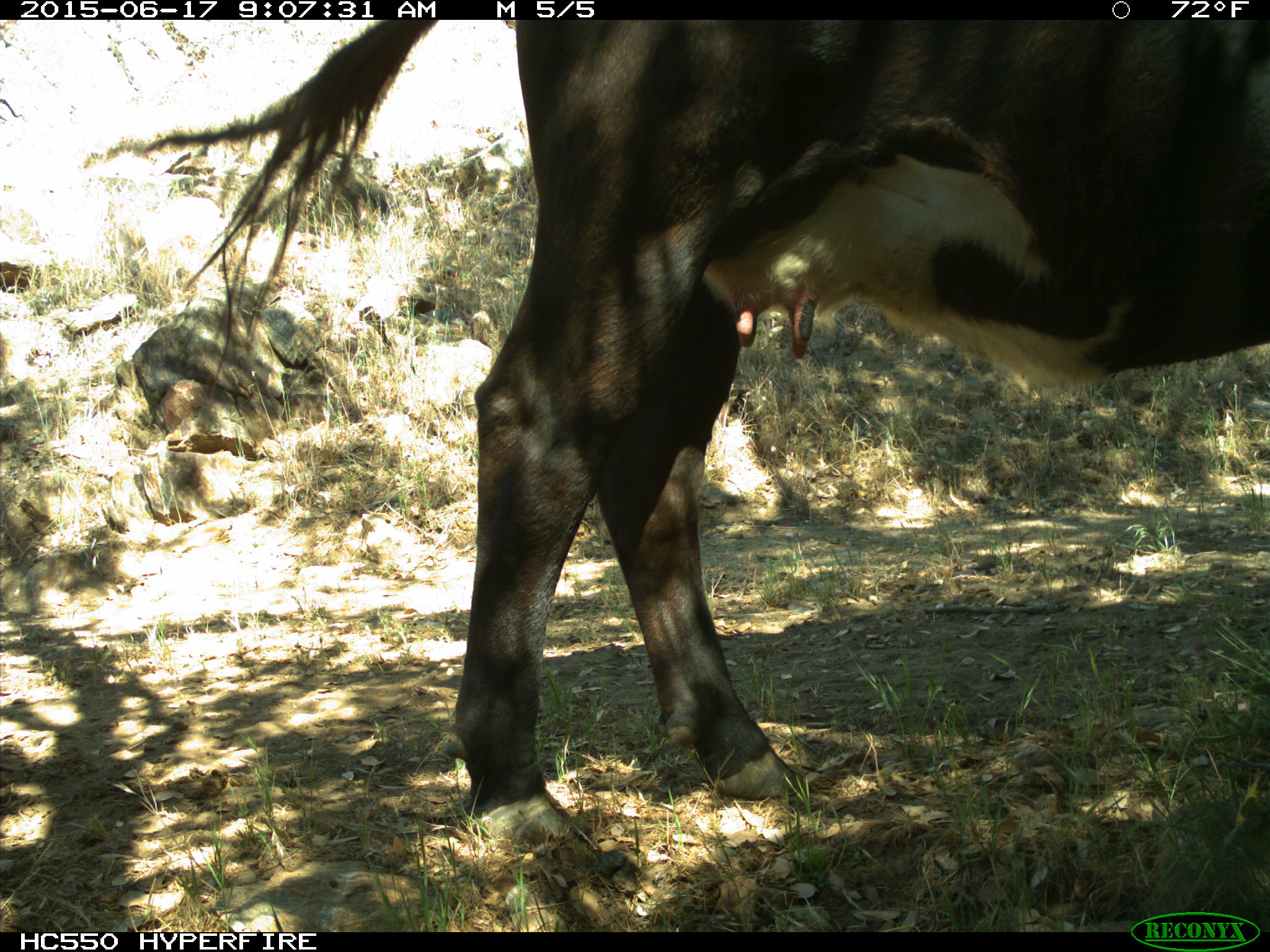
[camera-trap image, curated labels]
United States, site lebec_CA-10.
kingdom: Animalia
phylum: Chordata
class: Mammalia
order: Artiodactyla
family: Bovidae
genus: Bos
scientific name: Bos taurus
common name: domestic cow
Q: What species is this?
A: Bos taurus (domestic cow).